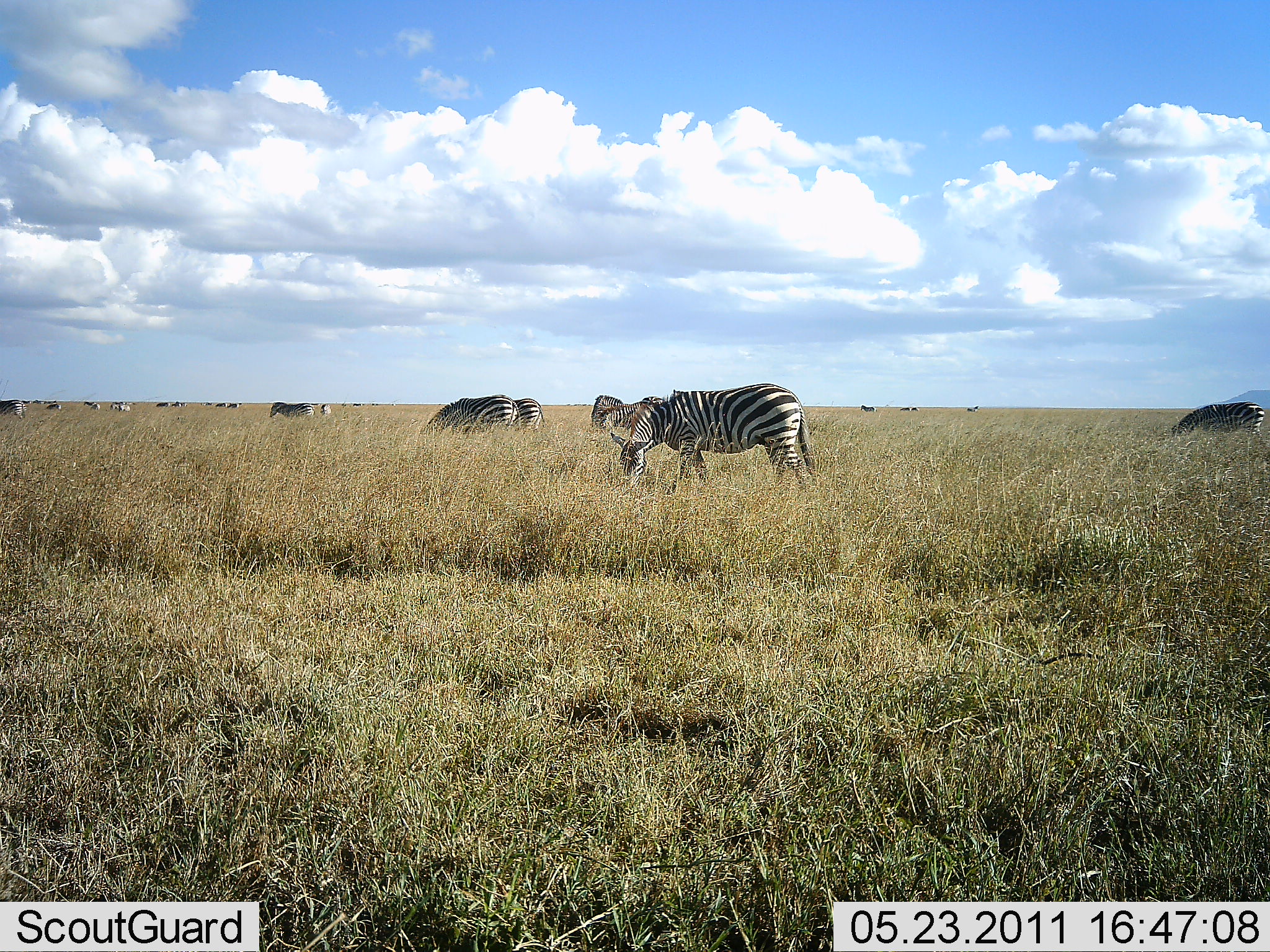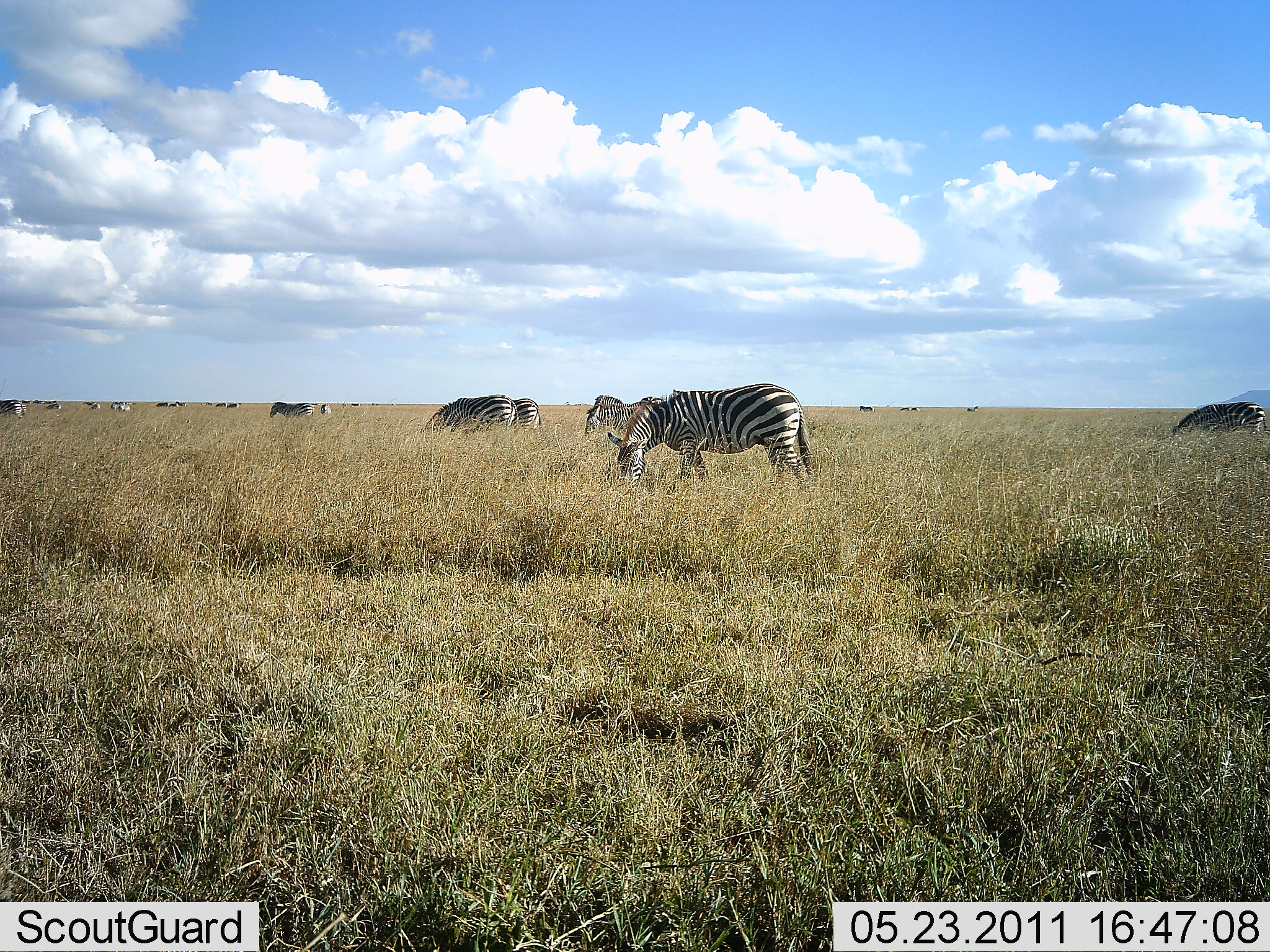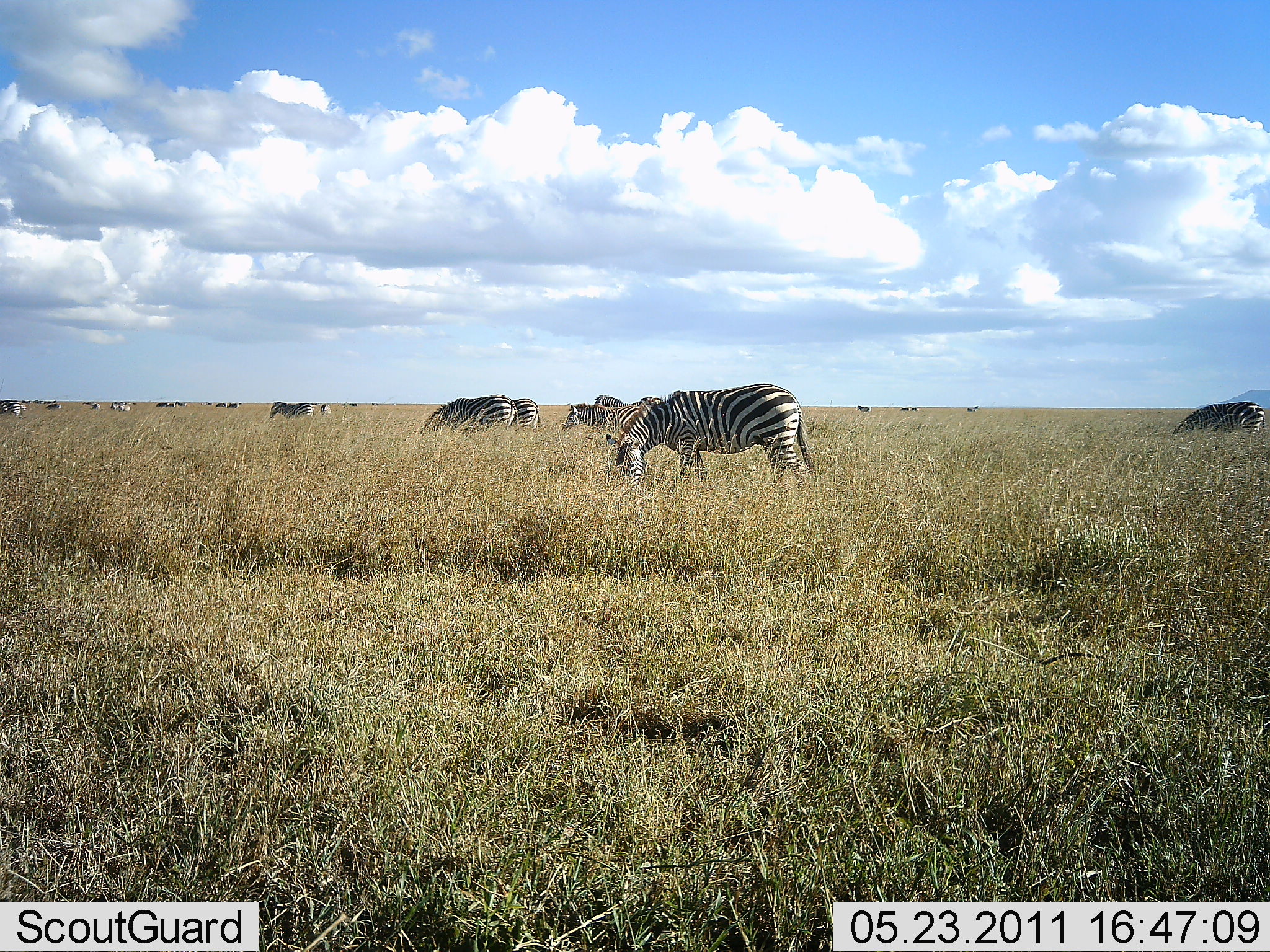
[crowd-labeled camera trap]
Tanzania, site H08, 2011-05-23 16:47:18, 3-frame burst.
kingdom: Animalia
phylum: Chordata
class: Mammalia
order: Perissodactyla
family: Equidae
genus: Equus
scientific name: Equus quagga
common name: plains zebra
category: zebra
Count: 11-50.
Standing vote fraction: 33%.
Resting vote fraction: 0%.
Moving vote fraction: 17%.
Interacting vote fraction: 0%.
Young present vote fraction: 0%.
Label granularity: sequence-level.